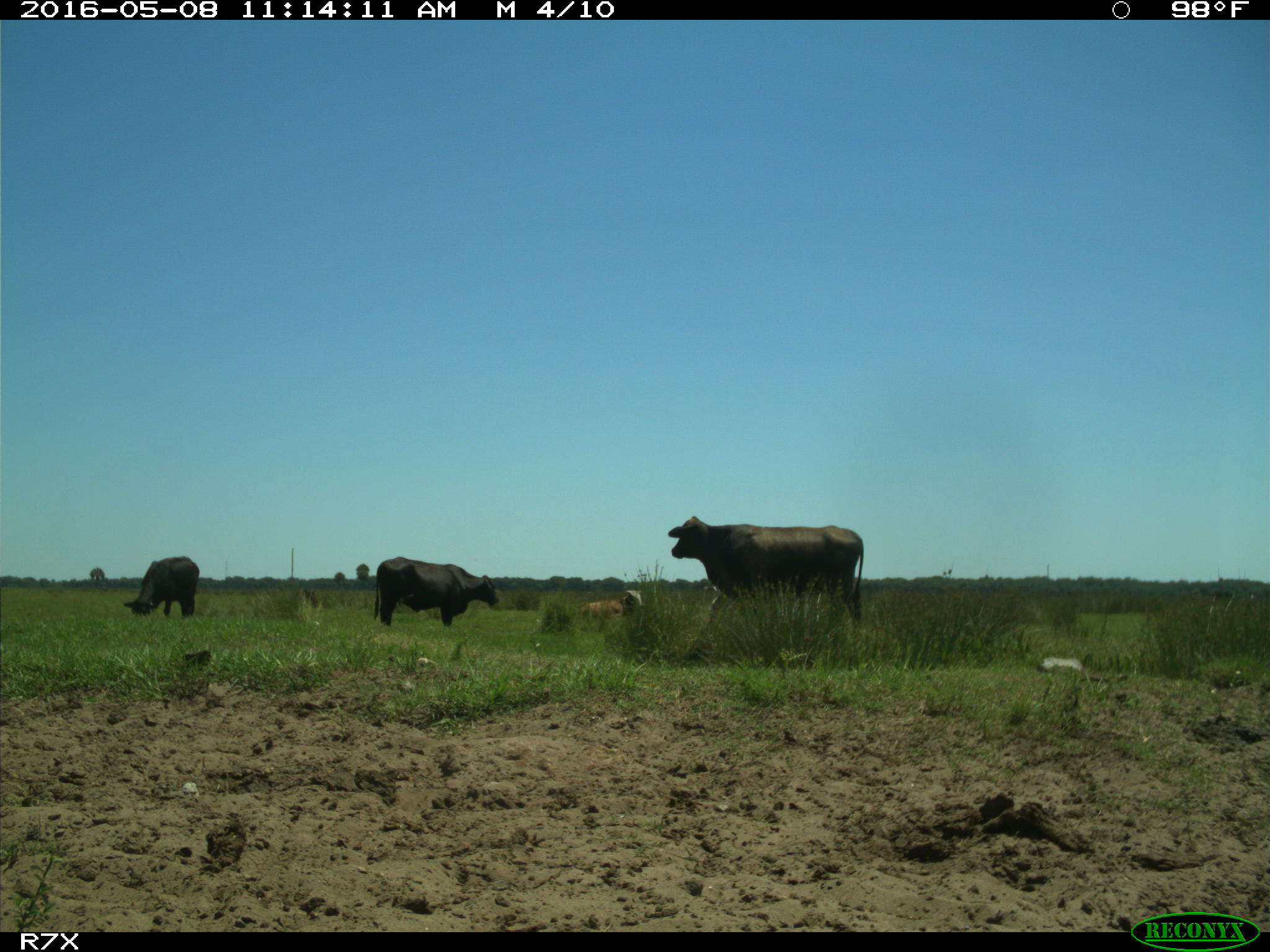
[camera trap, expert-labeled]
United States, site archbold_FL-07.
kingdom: Animalia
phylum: Chordata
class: Mammalia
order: Artiodactyla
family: Bovidae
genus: Bos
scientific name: Bos taurus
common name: domestic cow